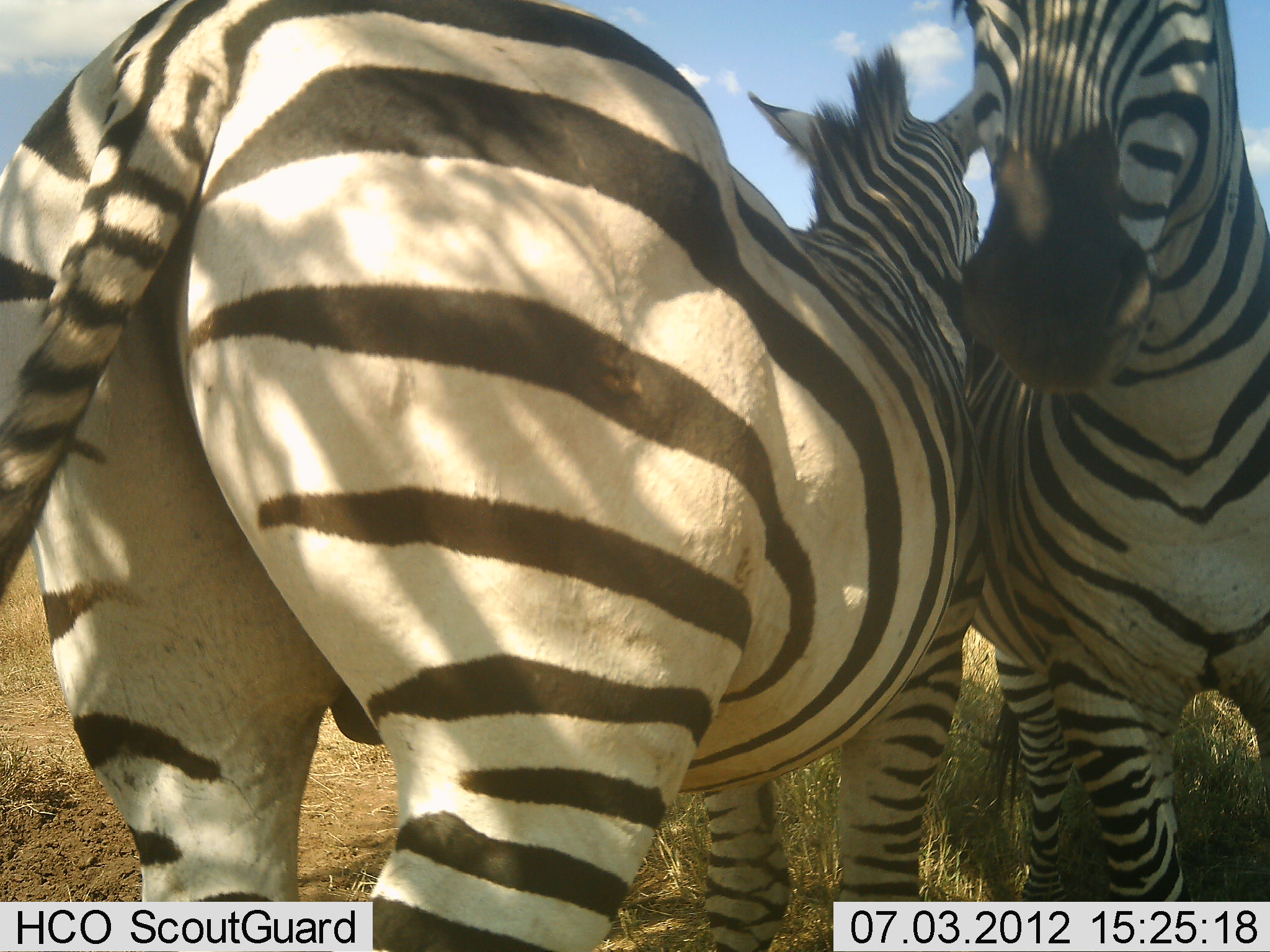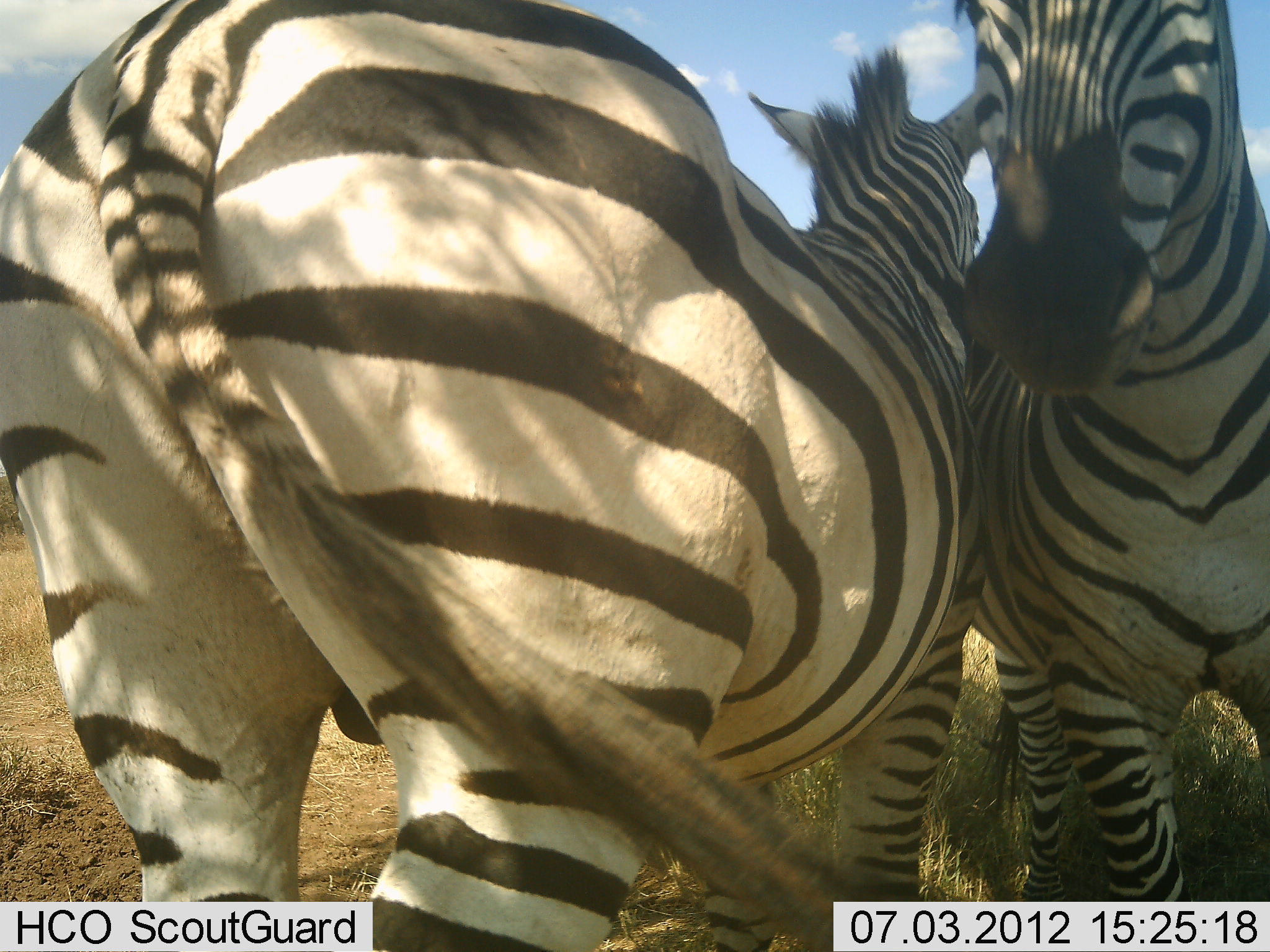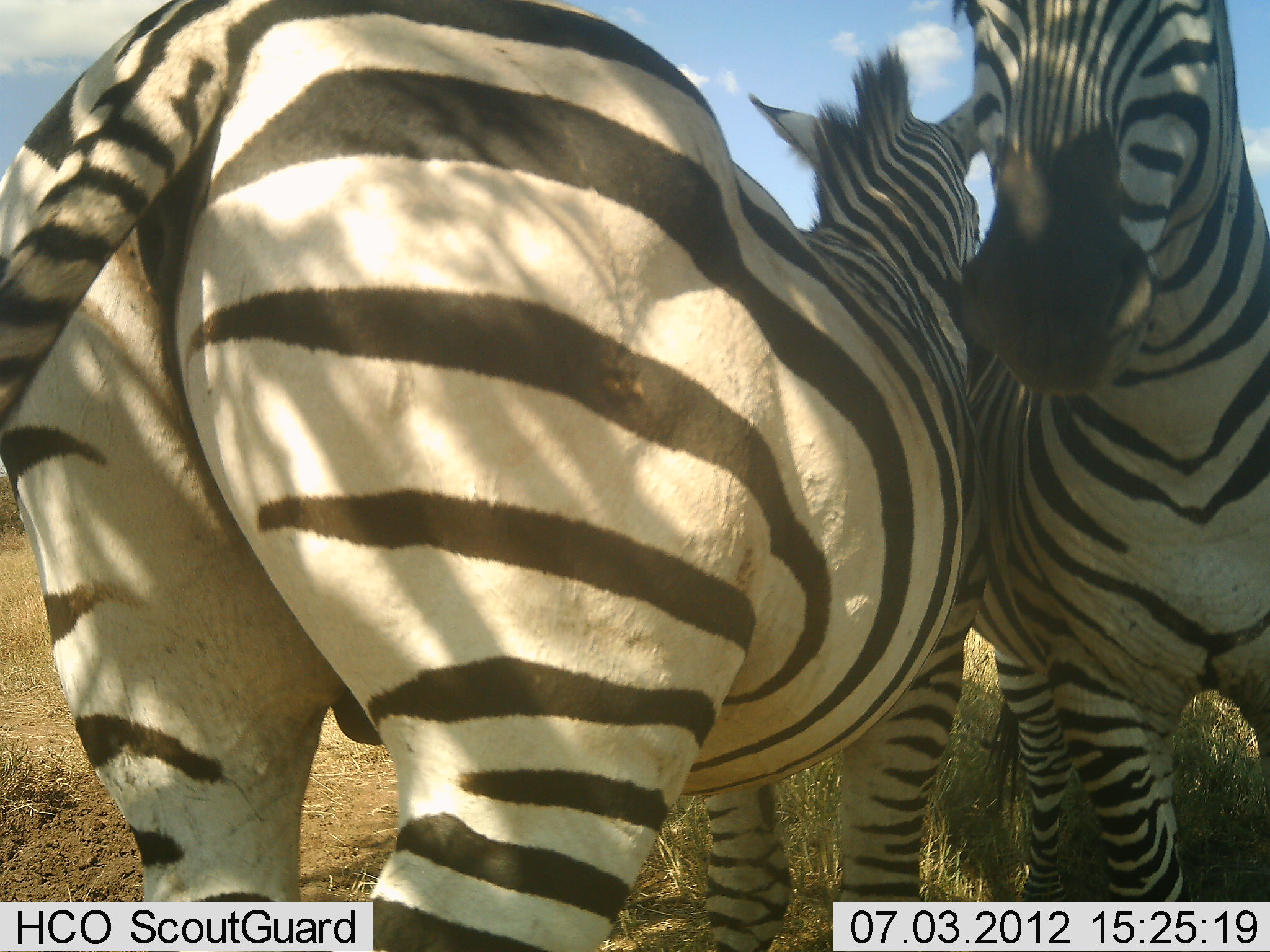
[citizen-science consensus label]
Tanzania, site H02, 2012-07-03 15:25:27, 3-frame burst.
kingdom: Animalia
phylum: Chordata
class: Mammalia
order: Perissodactyla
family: Equidae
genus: Equus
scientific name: Equus quagga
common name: plains zebra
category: zebra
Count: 2.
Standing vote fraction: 60%.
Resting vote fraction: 0%.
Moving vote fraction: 10%.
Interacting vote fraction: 60%.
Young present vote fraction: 0%.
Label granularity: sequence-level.